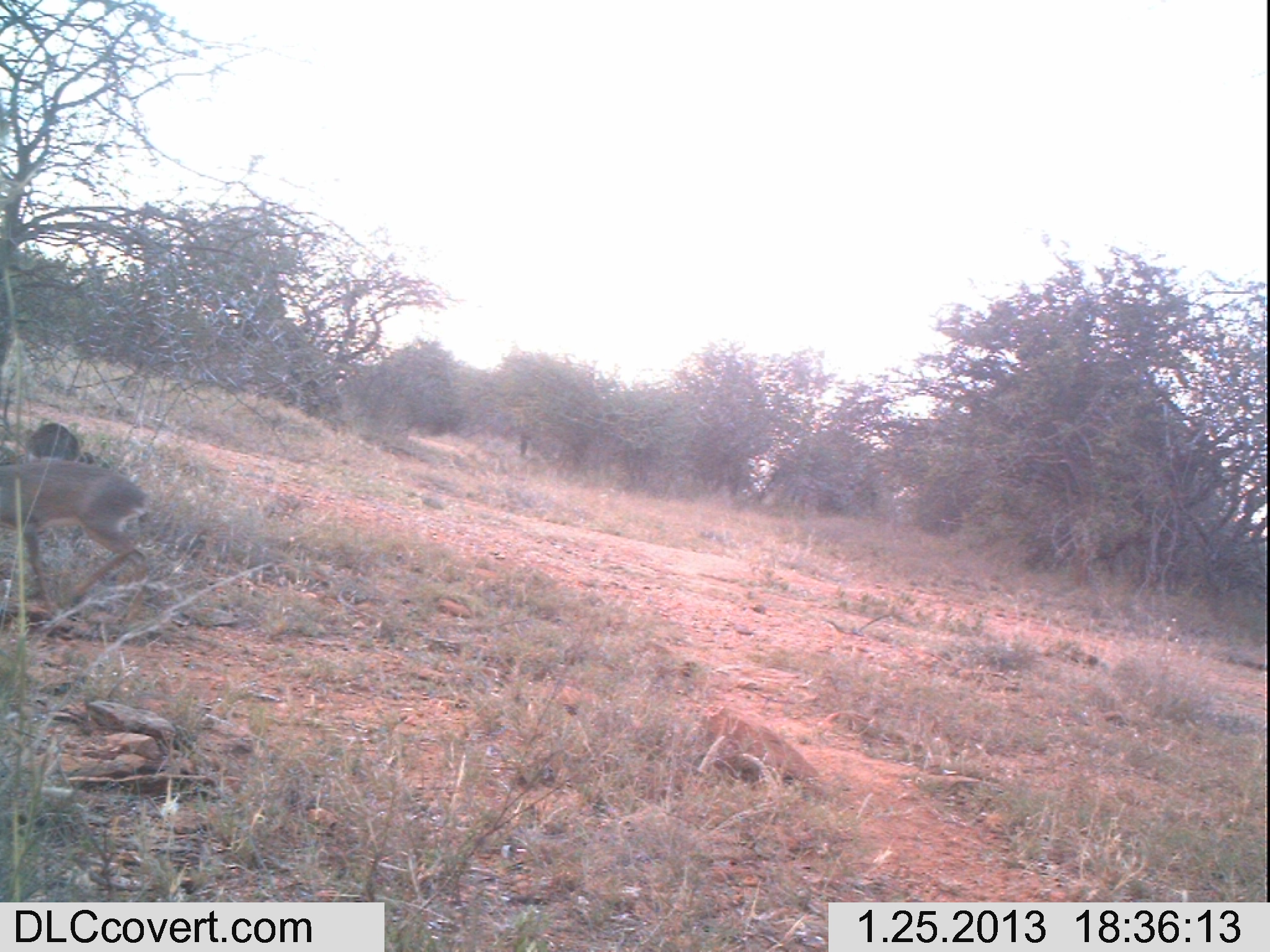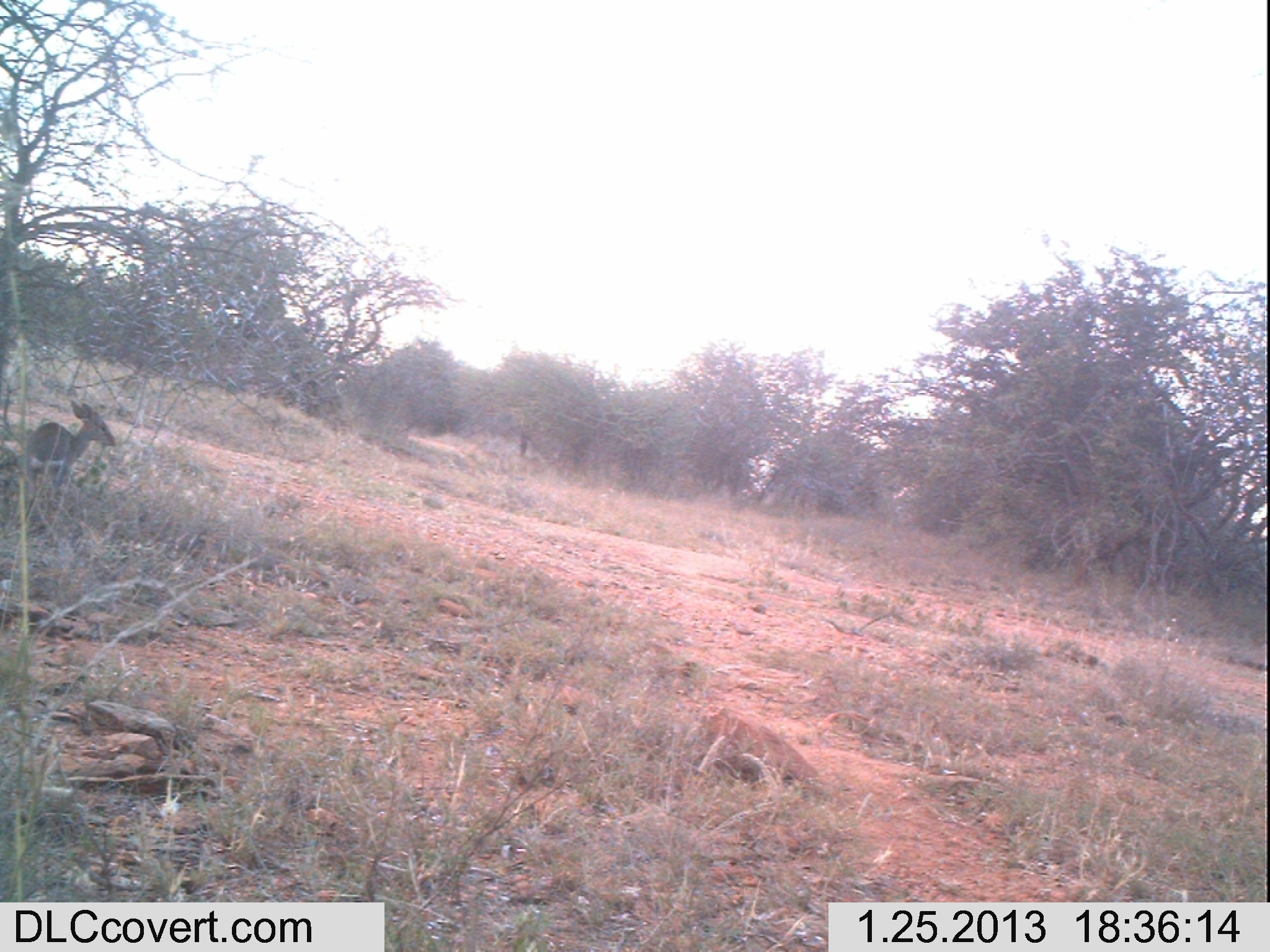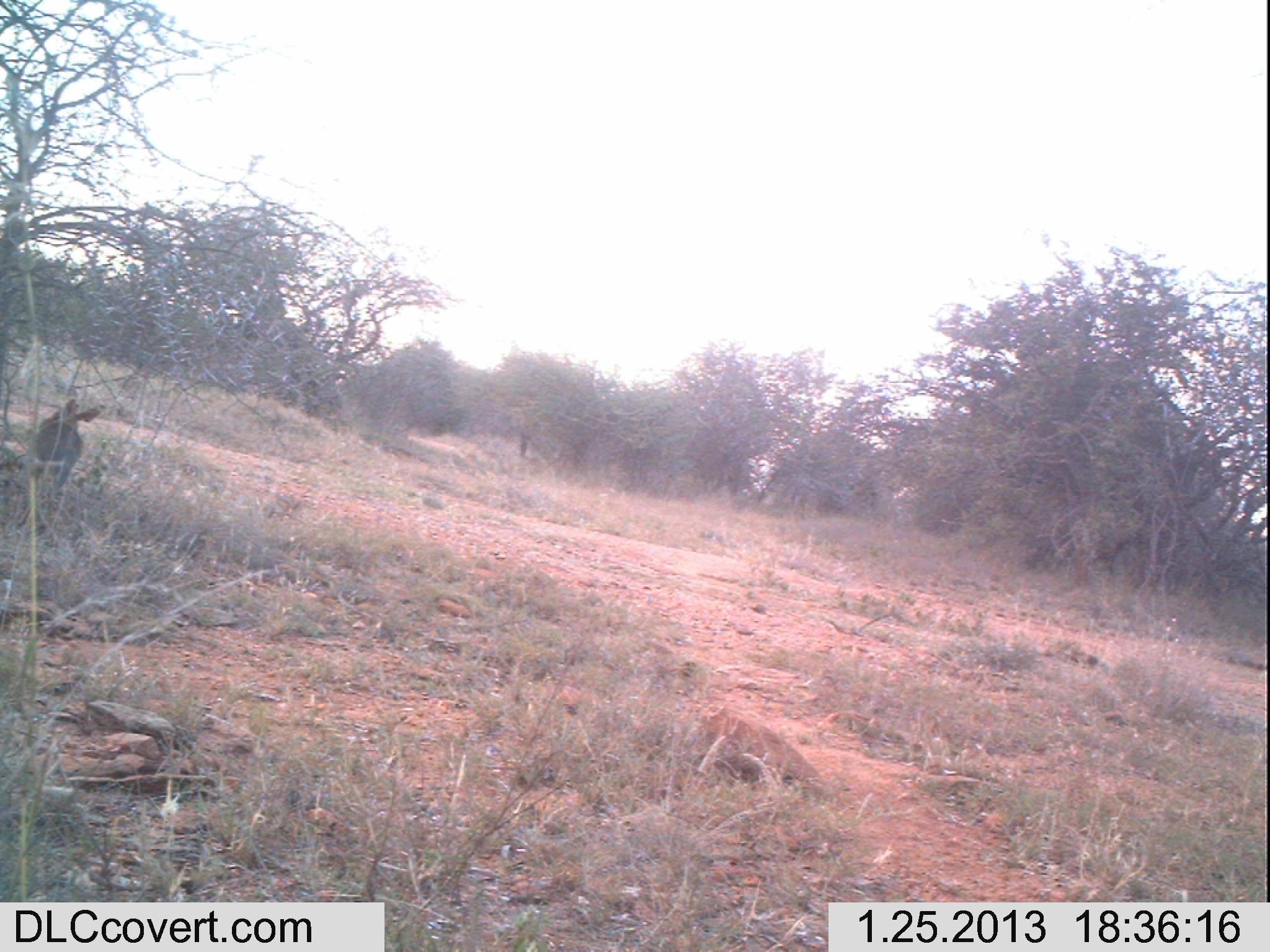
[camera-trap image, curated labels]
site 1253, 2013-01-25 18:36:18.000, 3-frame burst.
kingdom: Animalia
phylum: Chordata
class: Mammalia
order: Artiodactyla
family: Bovidae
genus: Madoqua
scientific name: Madoqua guentheri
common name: günther's dik-dik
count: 1